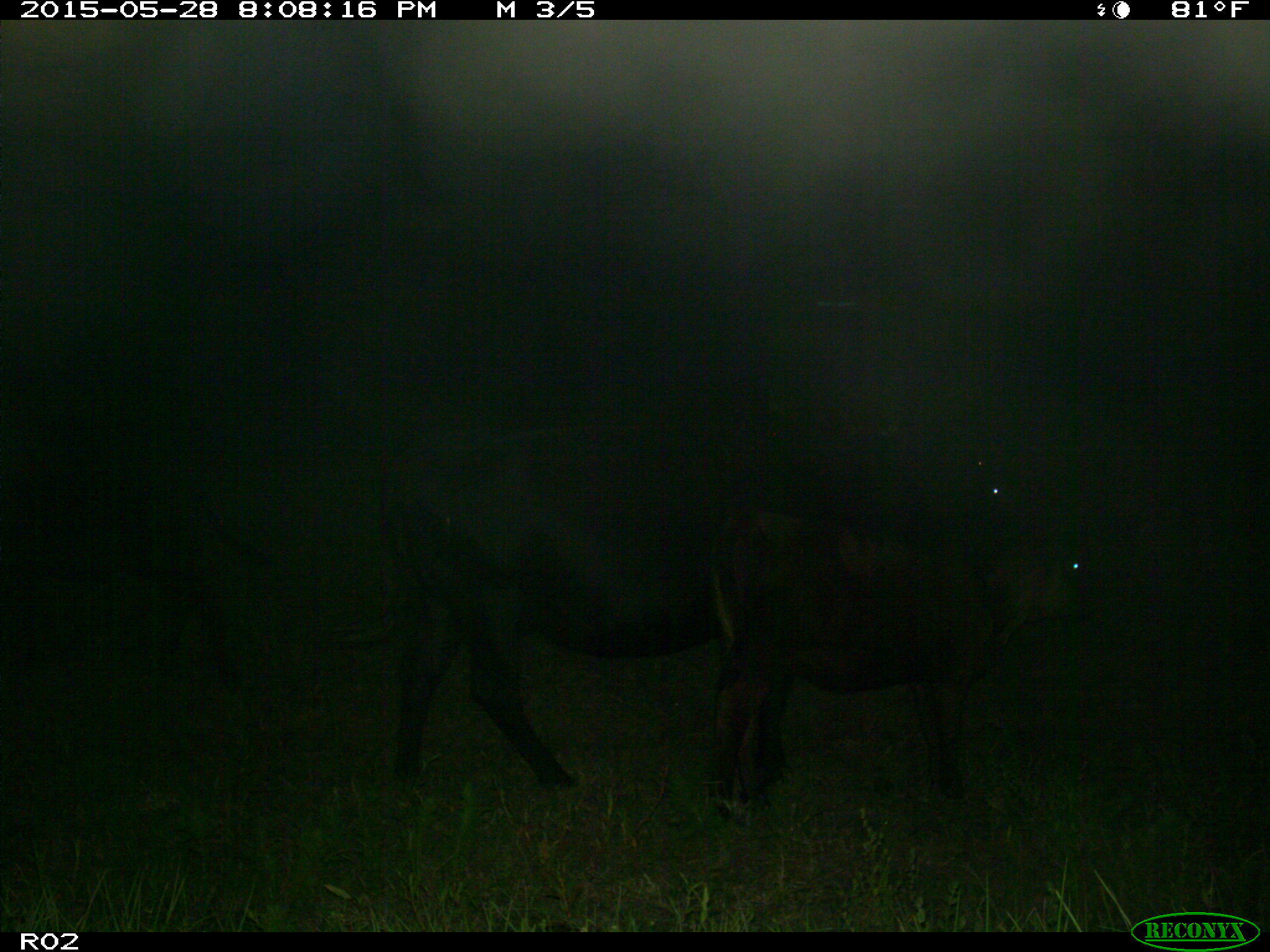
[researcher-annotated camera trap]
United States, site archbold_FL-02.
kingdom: Animalia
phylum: Chordata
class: Mammalia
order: Artiodactyla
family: Bovidae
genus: Bos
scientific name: Bos taurus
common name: domestic cow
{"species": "Bos taurus (domestic cow)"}